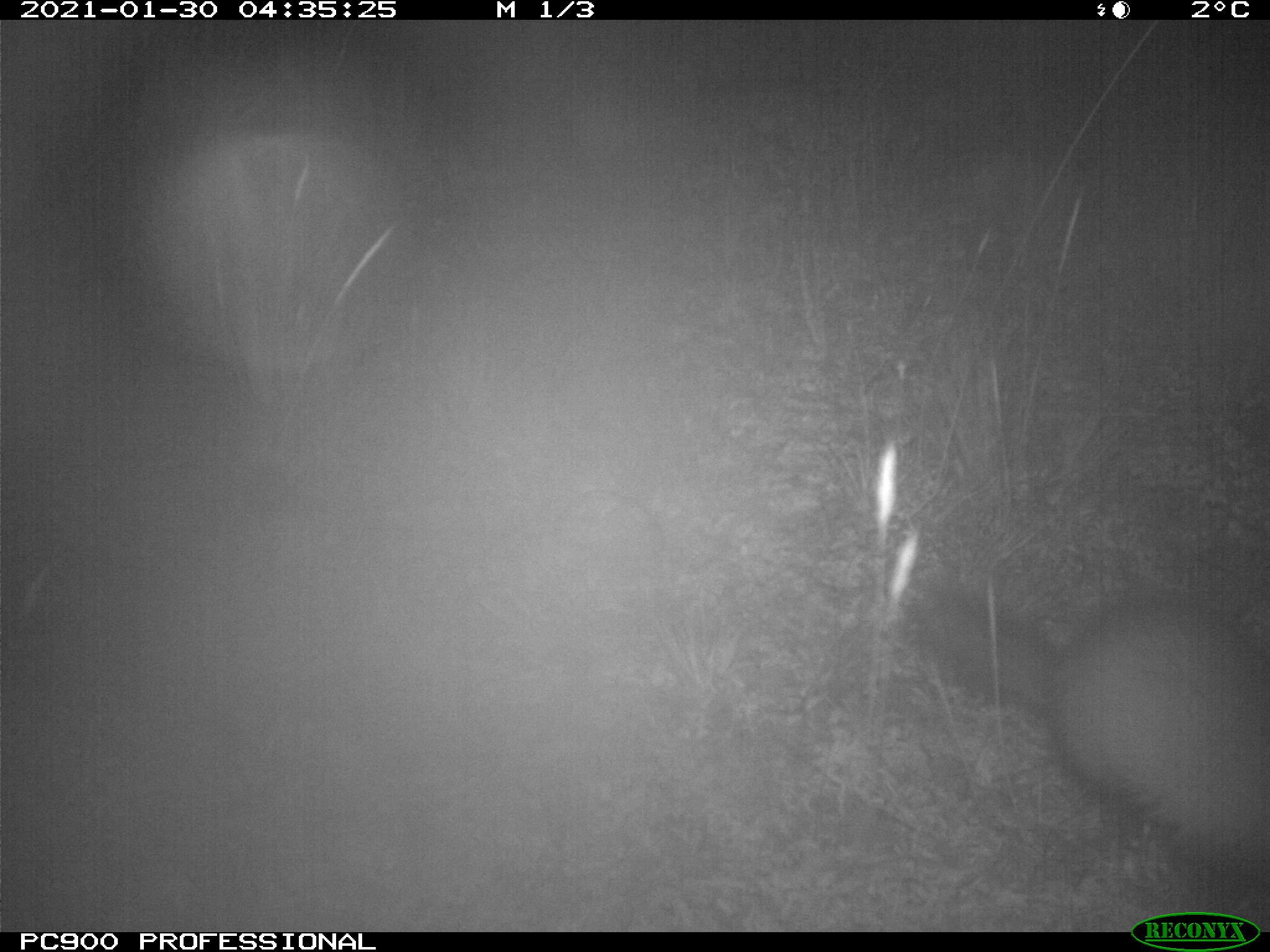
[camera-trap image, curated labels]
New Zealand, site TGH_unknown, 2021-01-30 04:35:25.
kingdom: Animalia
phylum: Chordata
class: Mammalia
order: Carnivora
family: Mustelidae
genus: Mustela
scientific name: Mustela furo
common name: ferret